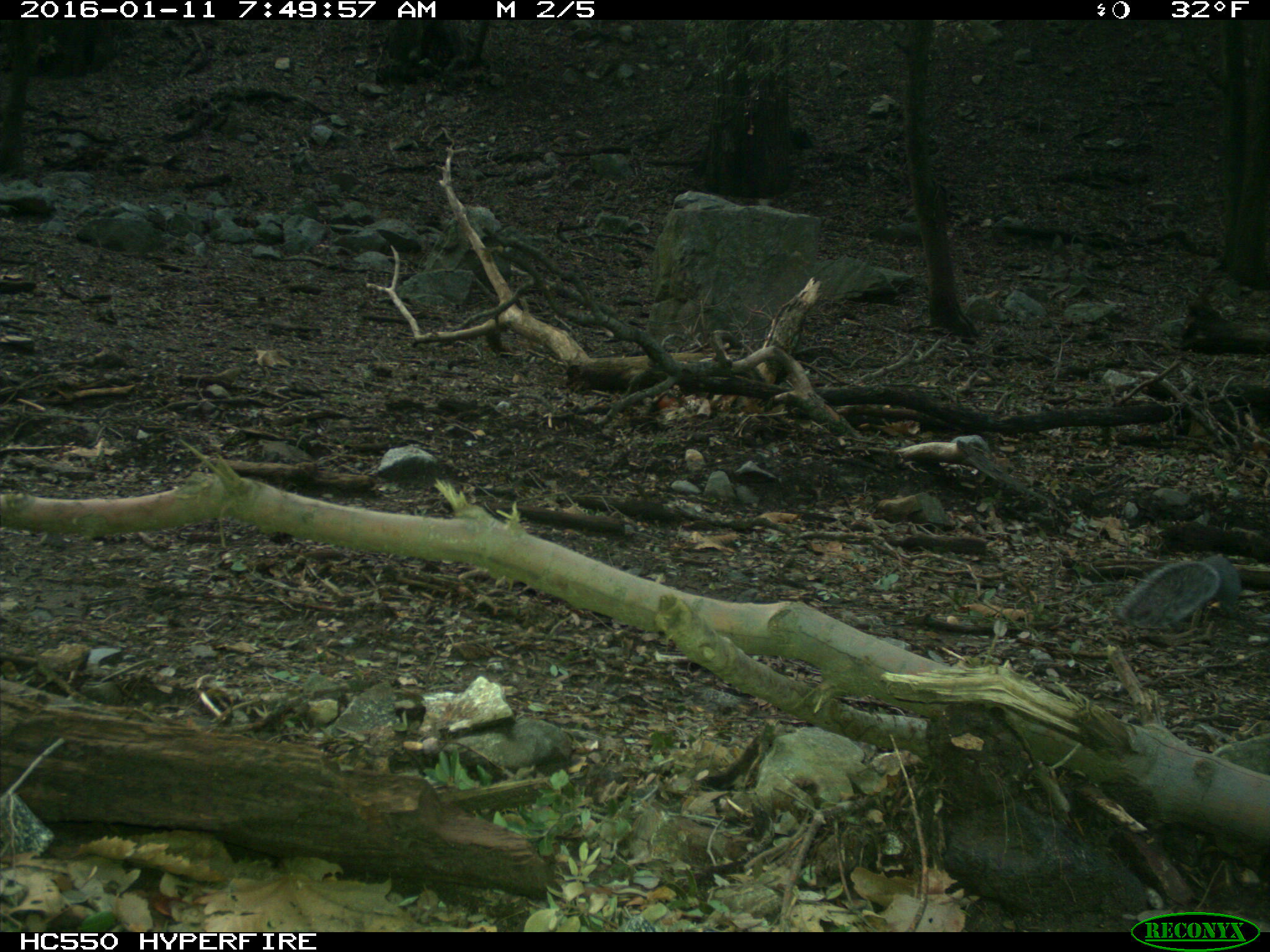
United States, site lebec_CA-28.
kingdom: Animalia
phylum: Chordata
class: Mammalia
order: Rodentia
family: Sciuridae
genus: Sciurus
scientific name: Sciurus carolinensis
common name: eastern gray squirrel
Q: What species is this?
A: Sciurus carolinensis (eastern gray squirrel).